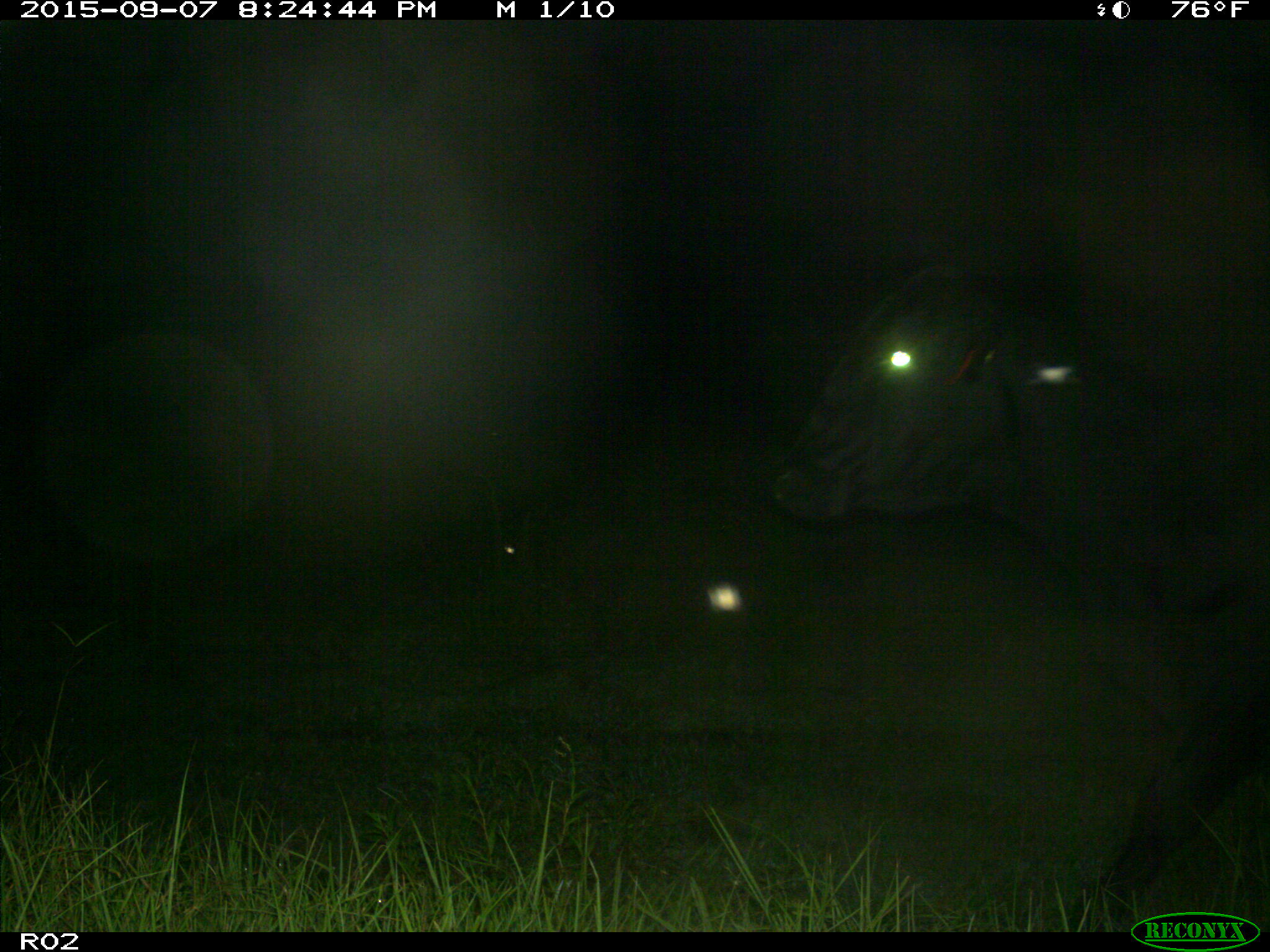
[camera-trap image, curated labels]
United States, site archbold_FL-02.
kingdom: Animalia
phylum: Chordata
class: Mammalia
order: Artiodactyla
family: Bovidae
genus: Bos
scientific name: Bos taurus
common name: domestic cow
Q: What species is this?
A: Bos taurus (domestic cow).